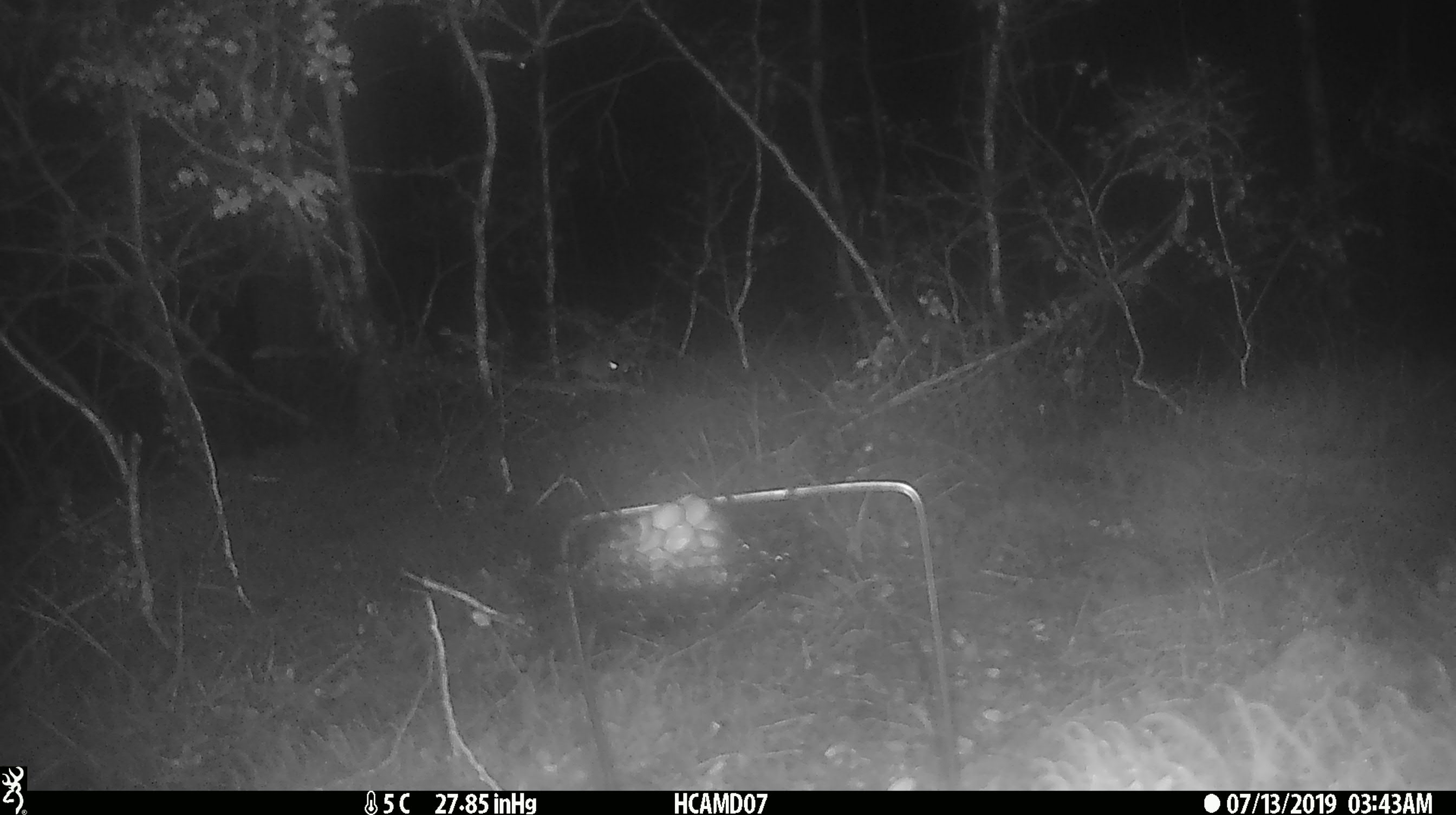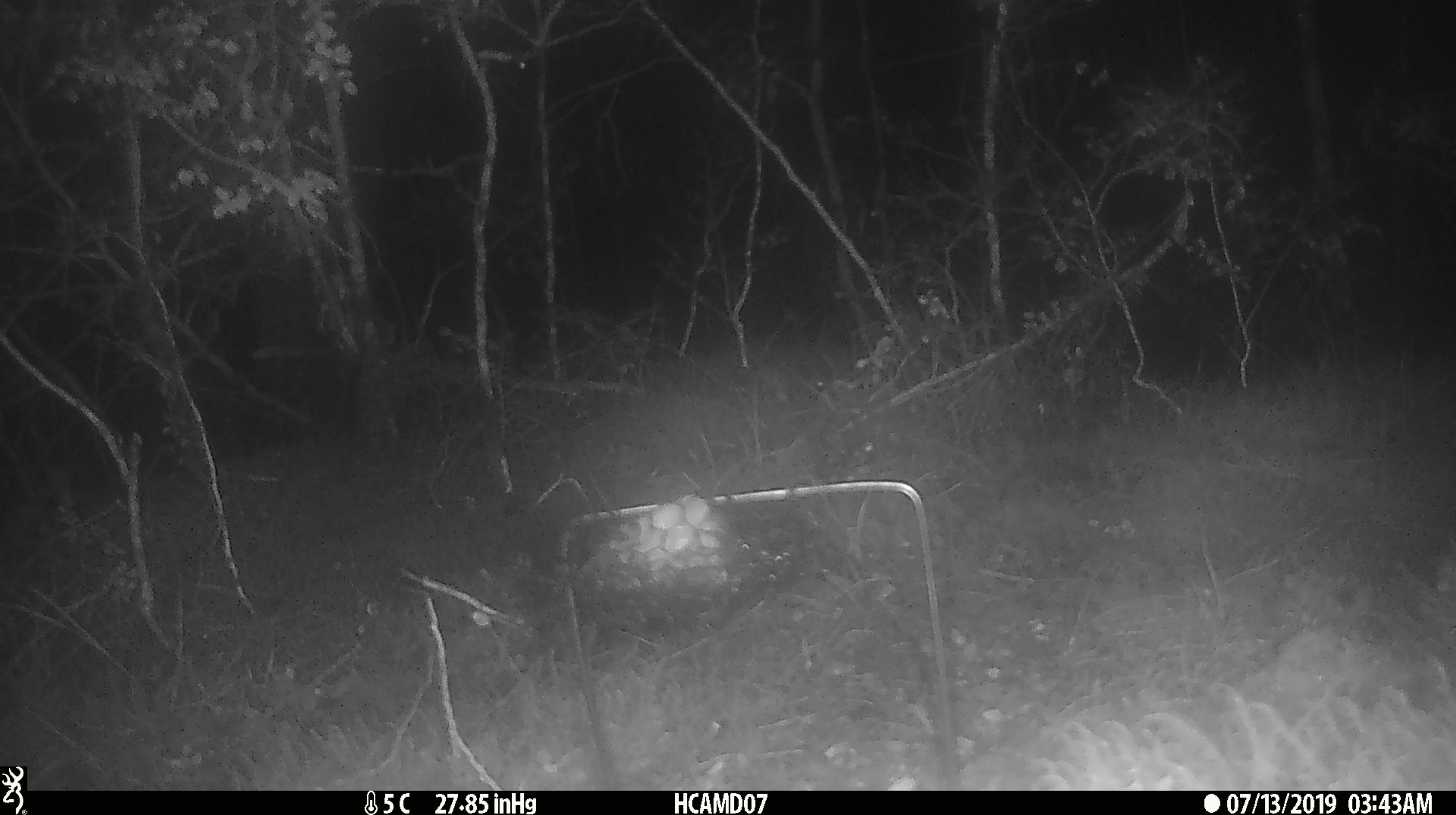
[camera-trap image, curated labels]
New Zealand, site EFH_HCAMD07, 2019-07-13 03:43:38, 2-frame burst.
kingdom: Animalia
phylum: Chordata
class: Mammalia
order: Rodentia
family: Muridae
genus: Mus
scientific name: Mus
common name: mouse